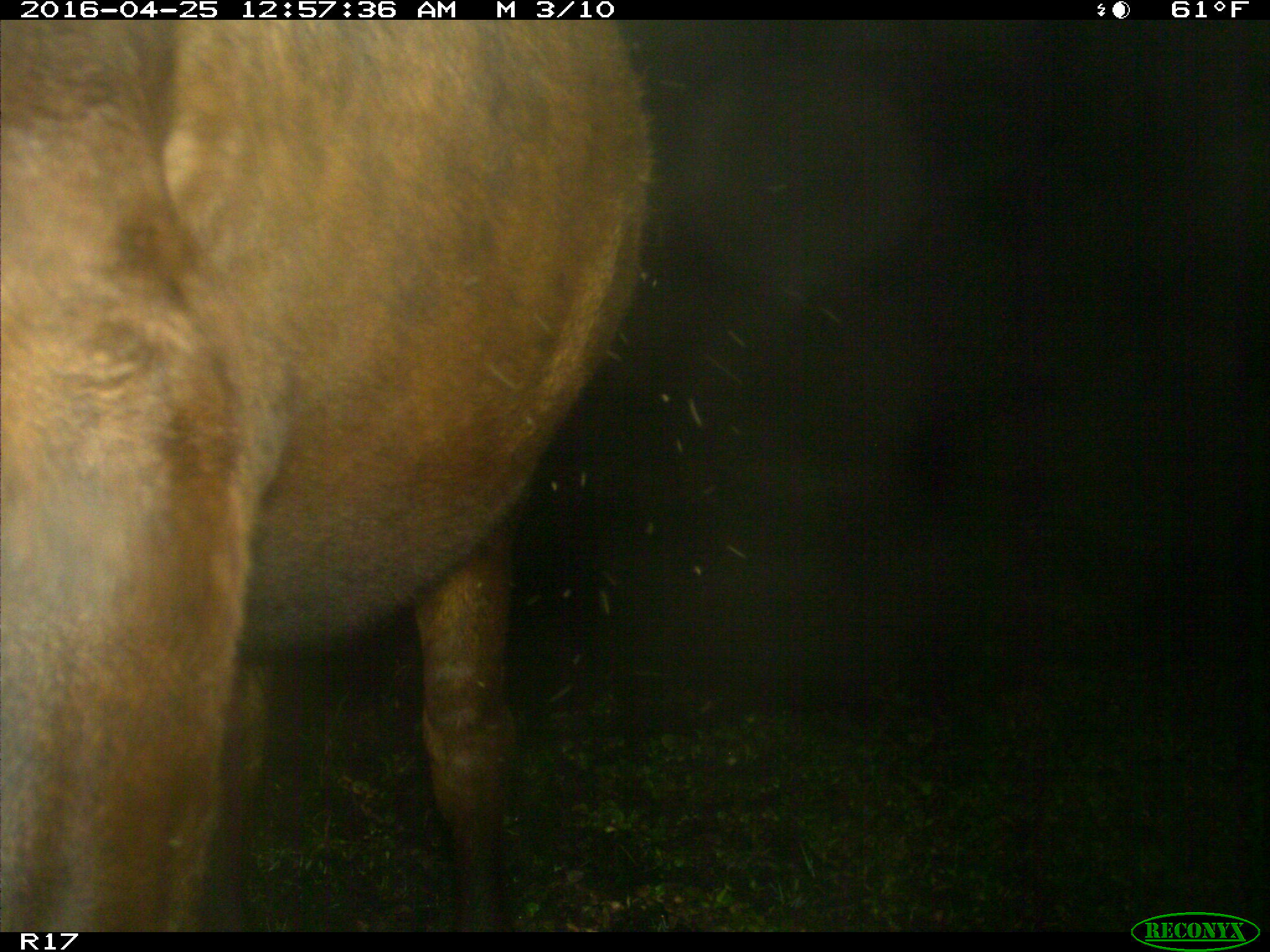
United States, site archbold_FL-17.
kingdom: Animalia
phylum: Chordata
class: Mammalia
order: Artiodactyla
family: Bovidae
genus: Bos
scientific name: Bos taurus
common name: domestic cow